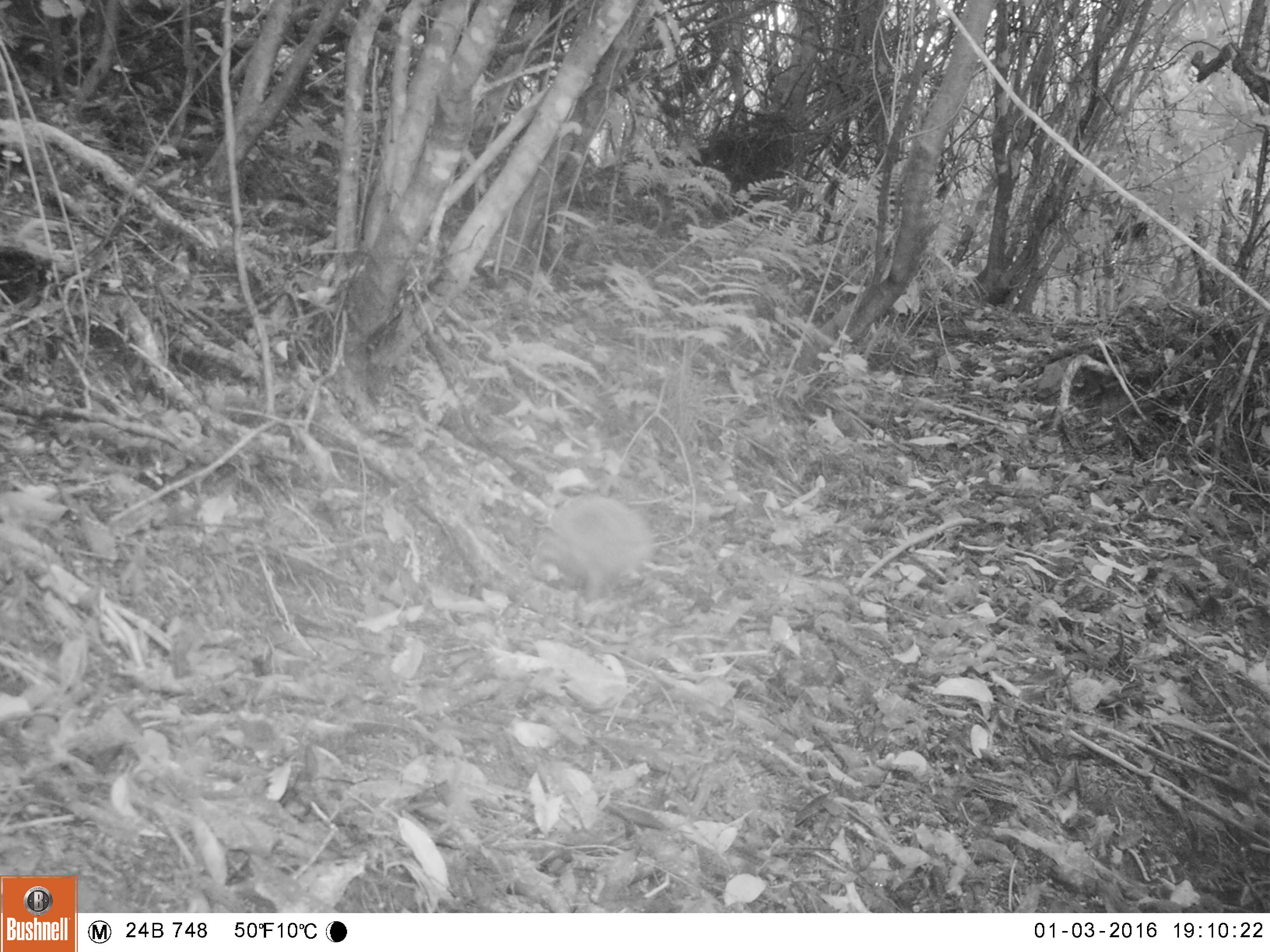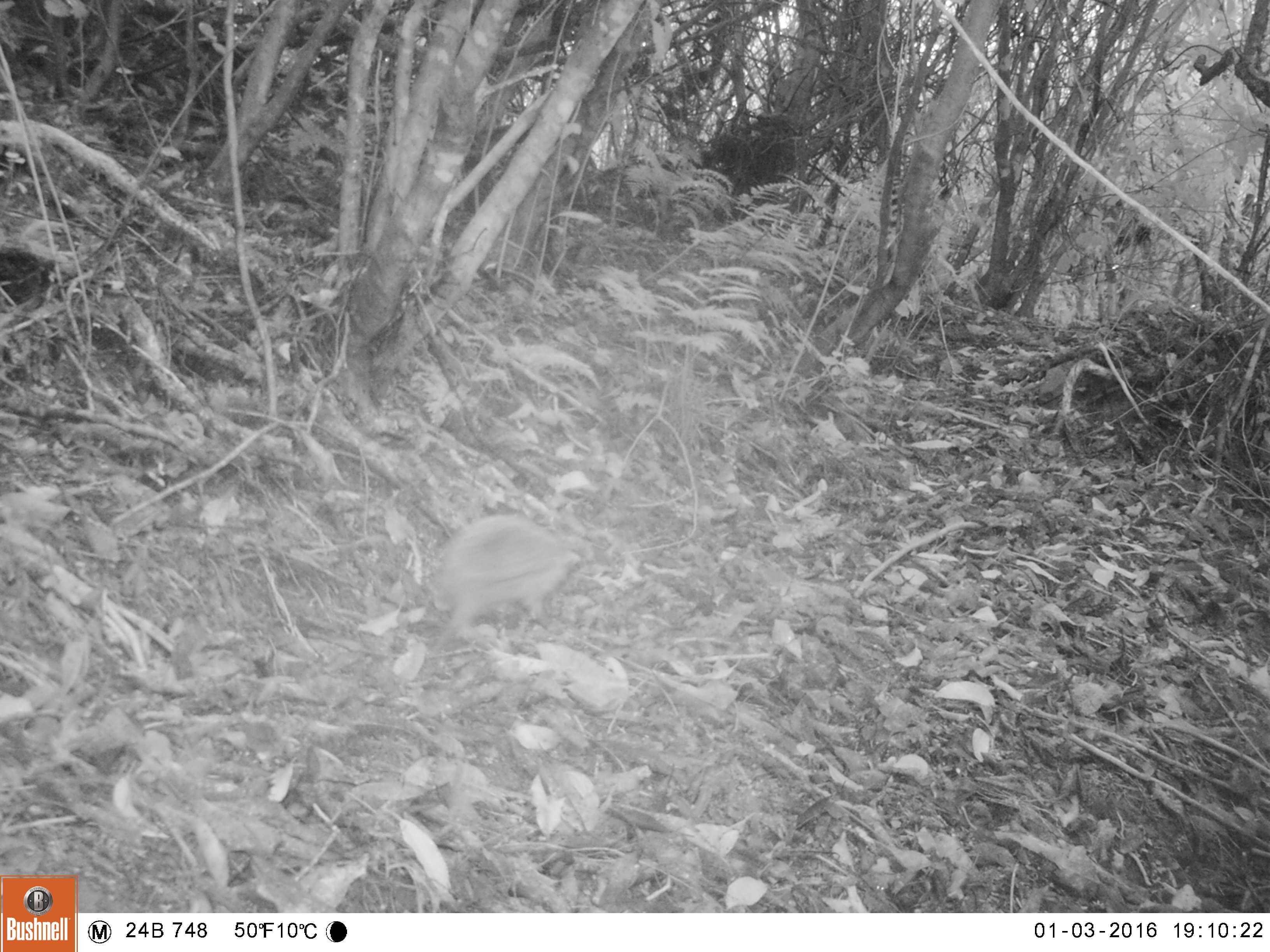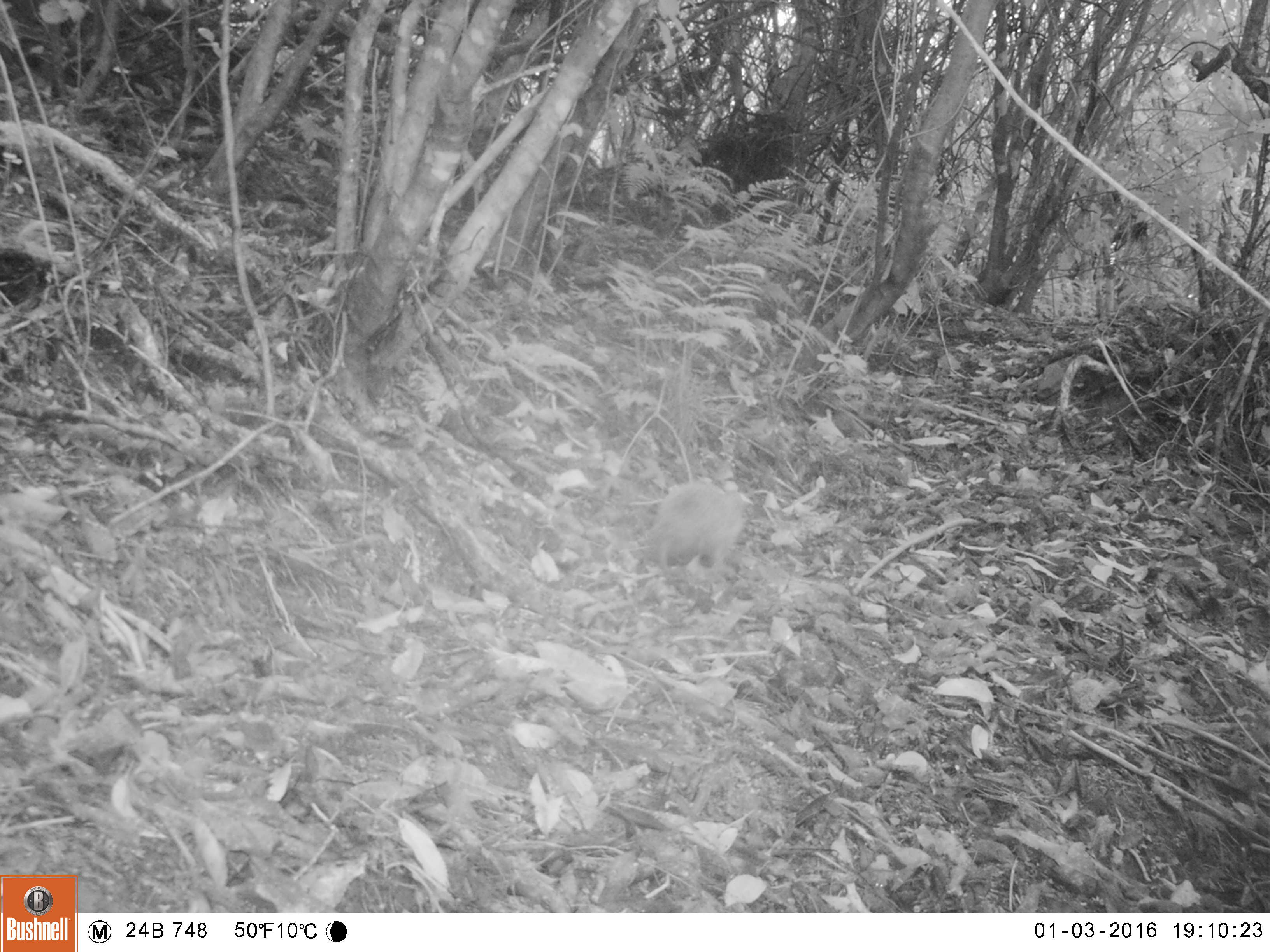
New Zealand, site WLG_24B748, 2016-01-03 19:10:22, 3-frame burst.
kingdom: Animalia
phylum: Chordata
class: Mammalia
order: Eulipotyphla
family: Erinaceidae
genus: Erinaceus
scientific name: Erinaceus europaeus europaeus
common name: european hedgehog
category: hedgehog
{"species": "hedgehog (european hedgehog) (Erinaceus europaeus europaeus)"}